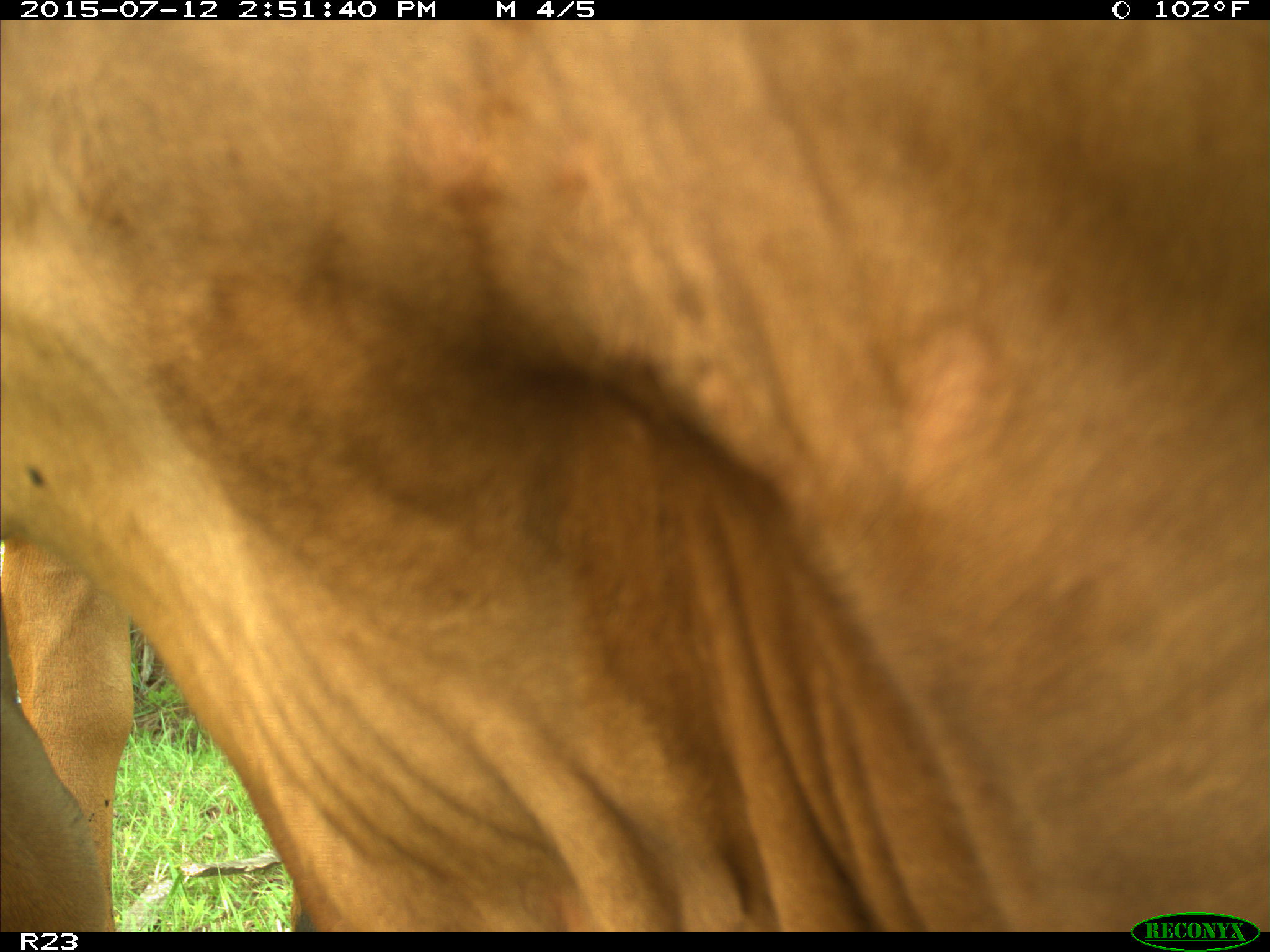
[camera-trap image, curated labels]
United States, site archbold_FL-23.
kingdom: Animalia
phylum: Chordata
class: Mammalia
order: Artiodactyla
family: Bovidae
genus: Bos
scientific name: Bos taurus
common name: domestic cow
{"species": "Bos taurus (domestic cow)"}